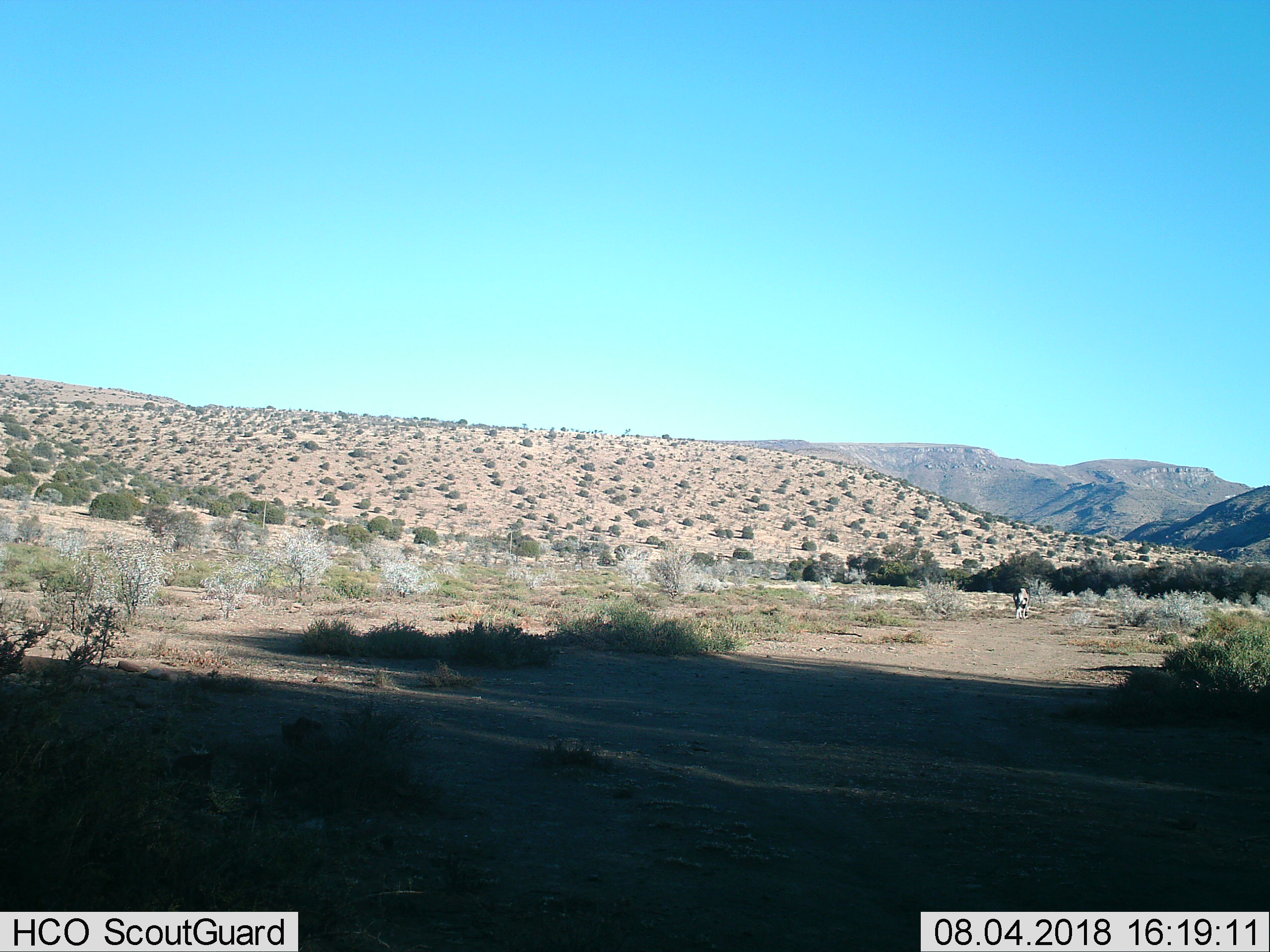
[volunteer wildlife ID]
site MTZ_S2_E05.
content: unidentified animal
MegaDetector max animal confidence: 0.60